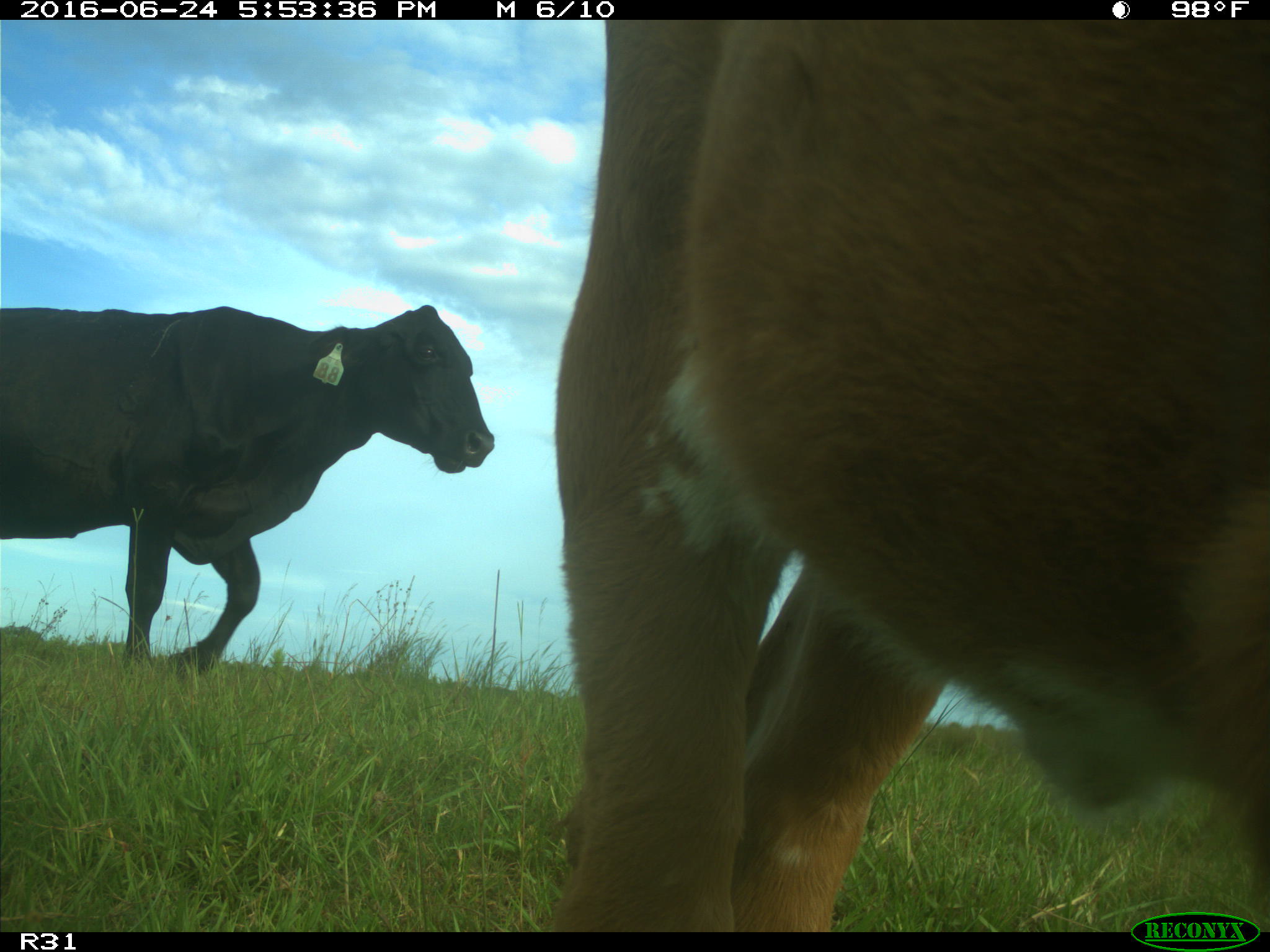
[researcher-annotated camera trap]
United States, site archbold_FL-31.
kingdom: Animalia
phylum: Chordata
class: Mammalia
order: Artiodactyla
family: Bovidae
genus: Bos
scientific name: Bos taurus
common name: domestic cow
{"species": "Bos taurus (domestic cow)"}